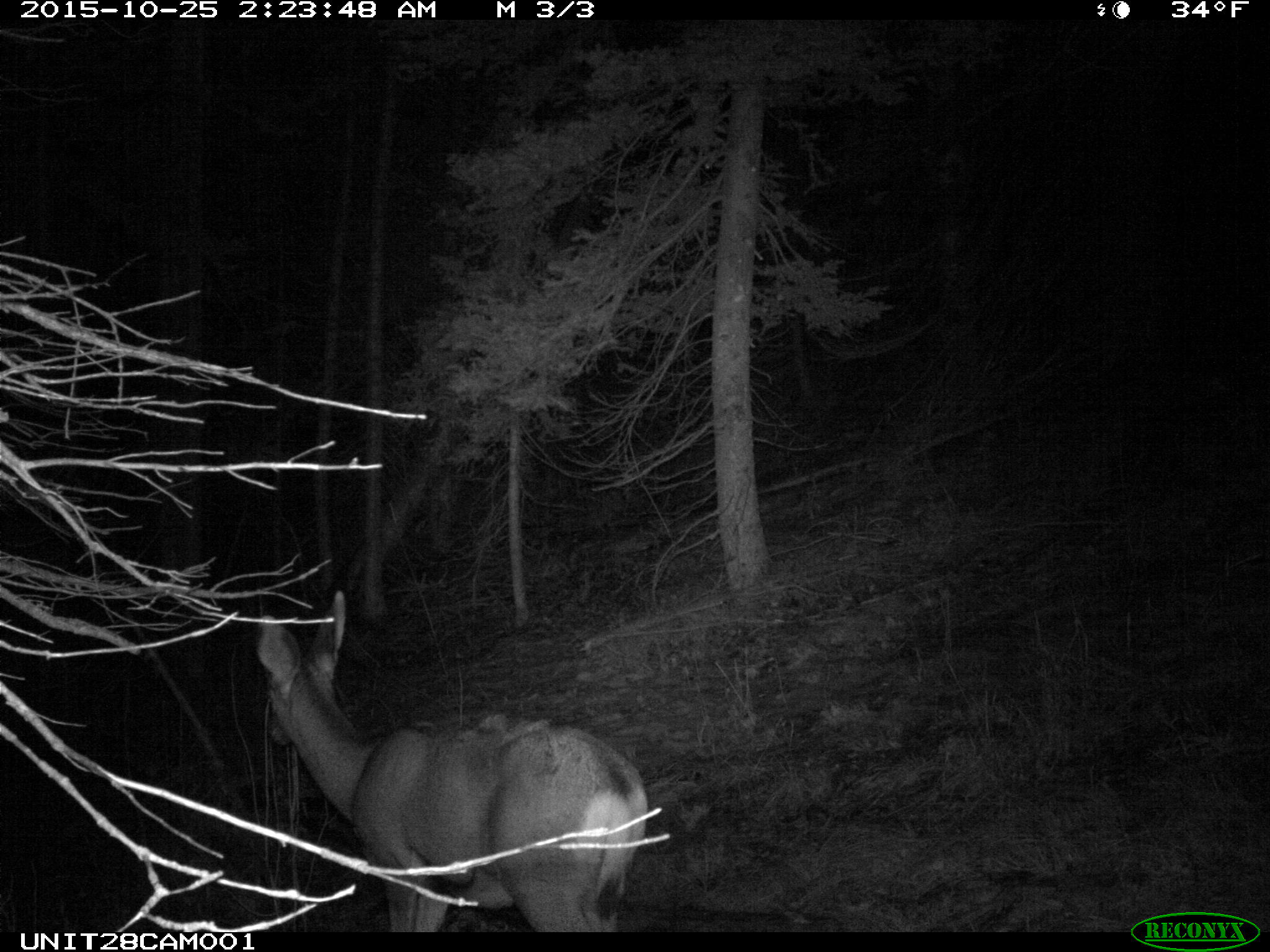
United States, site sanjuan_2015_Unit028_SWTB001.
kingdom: Animalia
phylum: Chordata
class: Mammalia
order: Artiodactyla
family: Cervidae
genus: Odocoileus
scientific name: Odocoileus hemionus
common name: mule deer